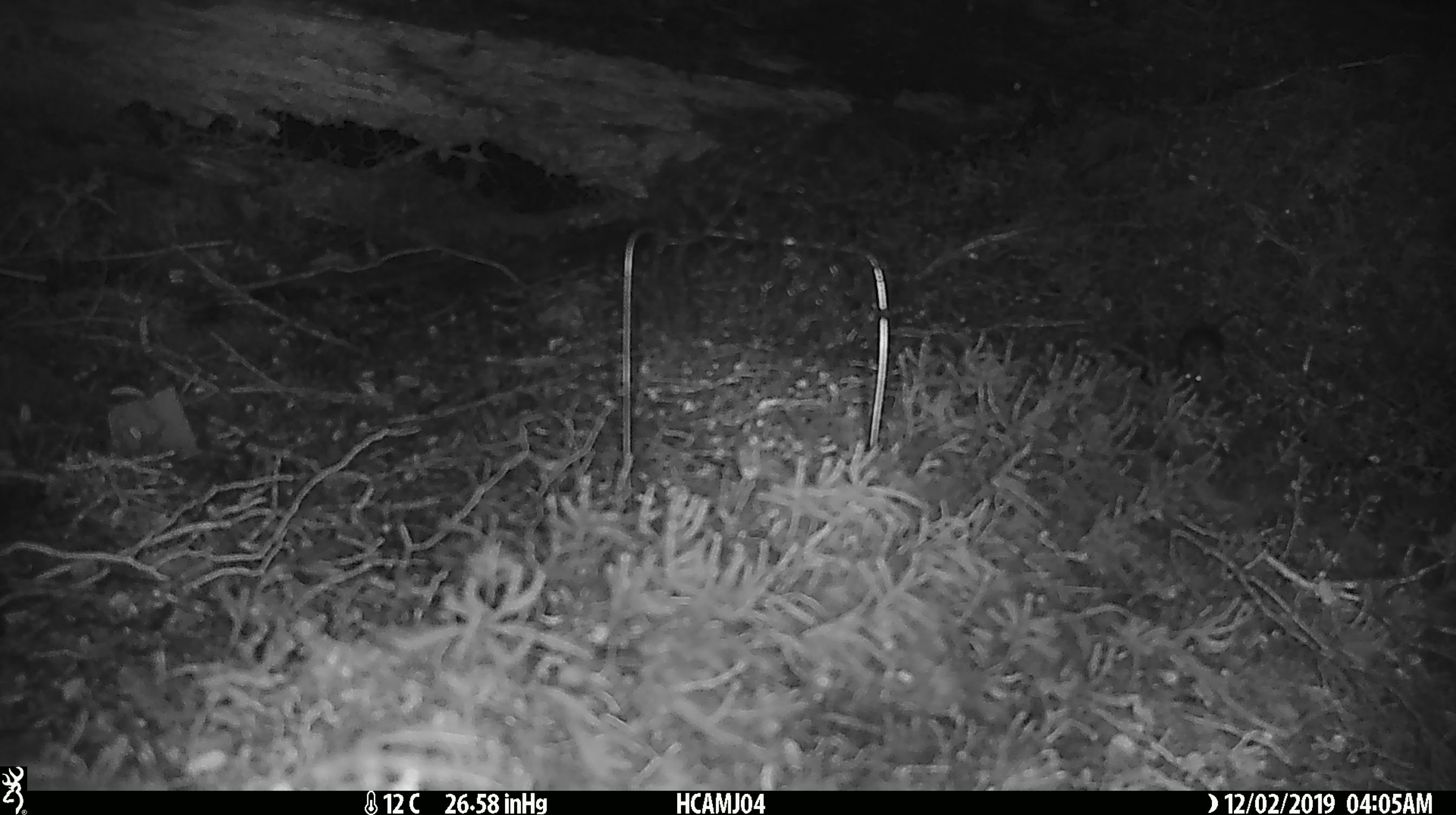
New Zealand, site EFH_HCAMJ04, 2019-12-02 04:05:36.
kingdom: Animalia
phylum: Chordata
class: Mammalia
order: Rodentia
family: Muridae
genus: Mus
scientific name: Mus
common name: mouse